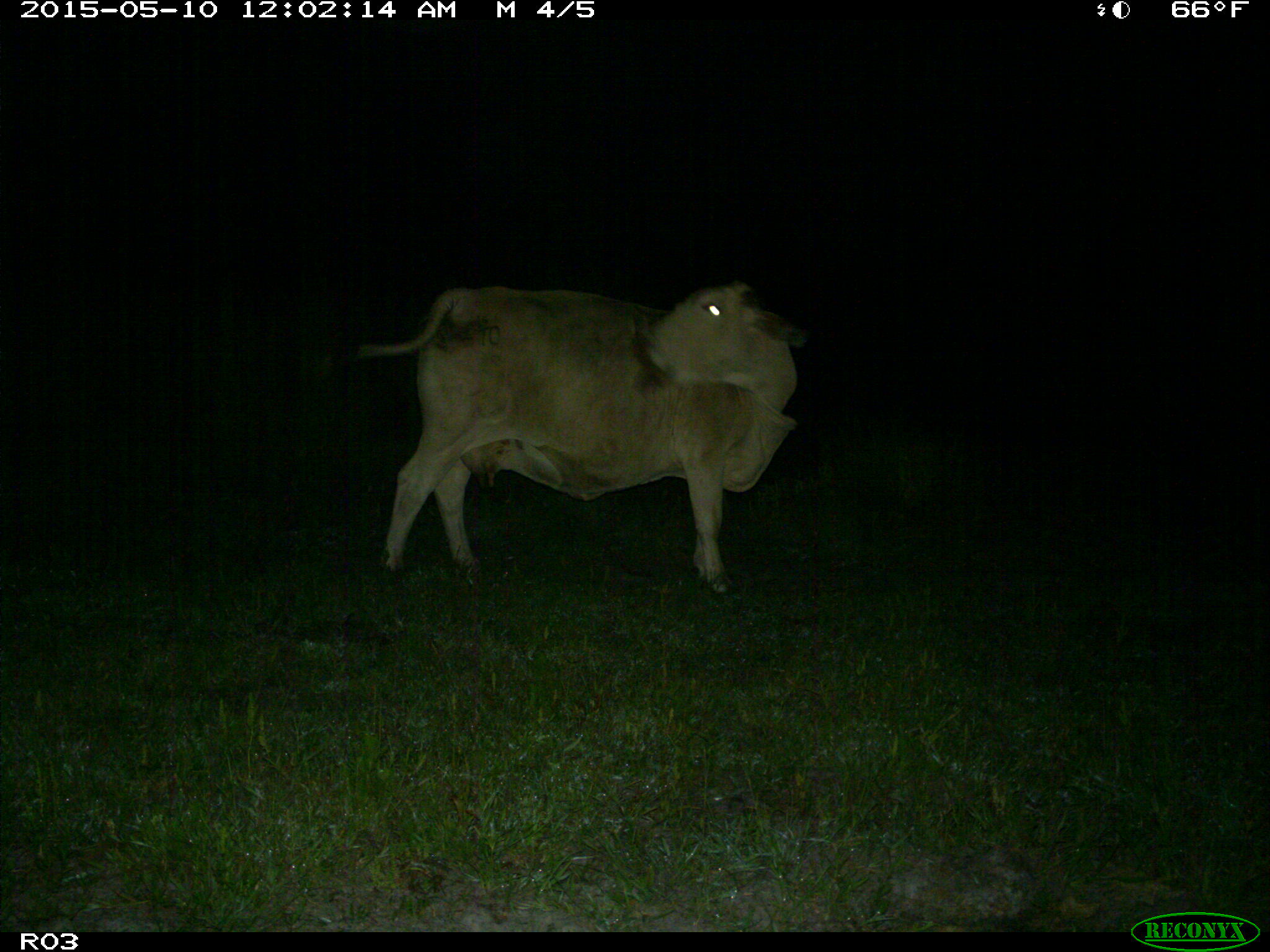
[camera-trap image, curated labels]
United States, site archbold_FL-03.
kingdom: Animalia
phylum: Chordata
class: Mammalia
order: Artiodactyla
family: Bovidae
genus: Bos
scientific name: Bos taurus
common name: domestic cow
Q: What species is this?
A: Bos taurus (domestic cow).